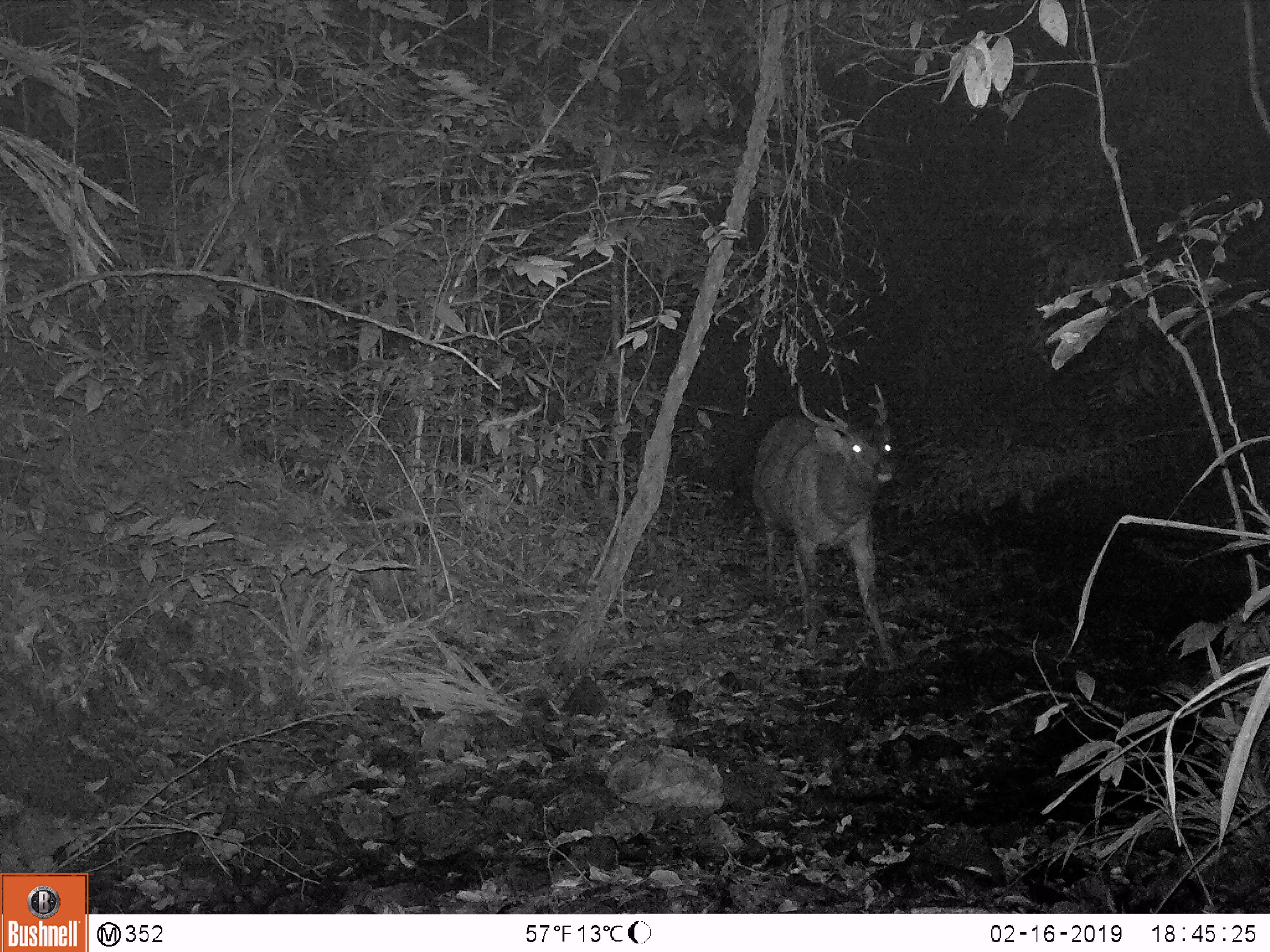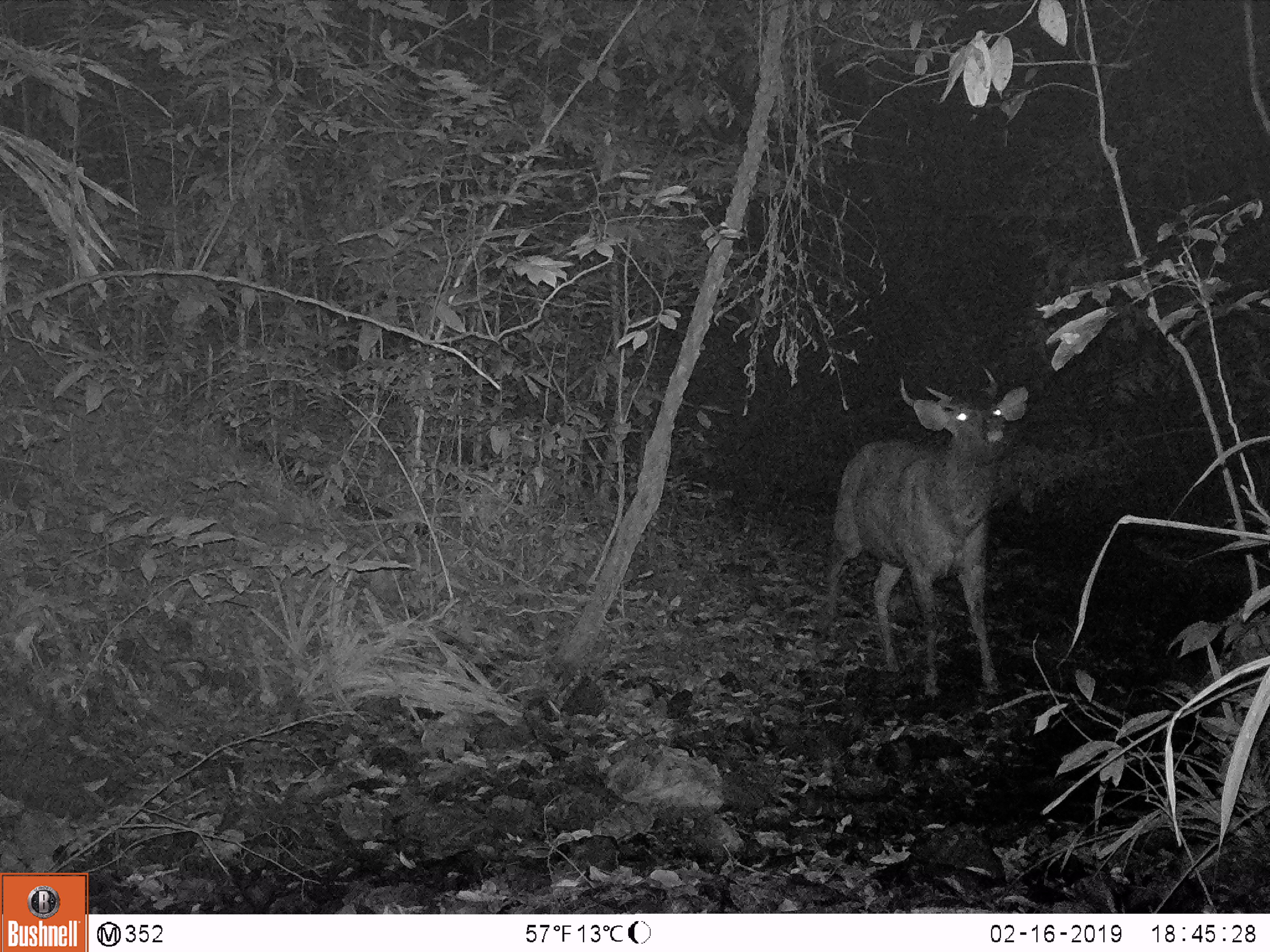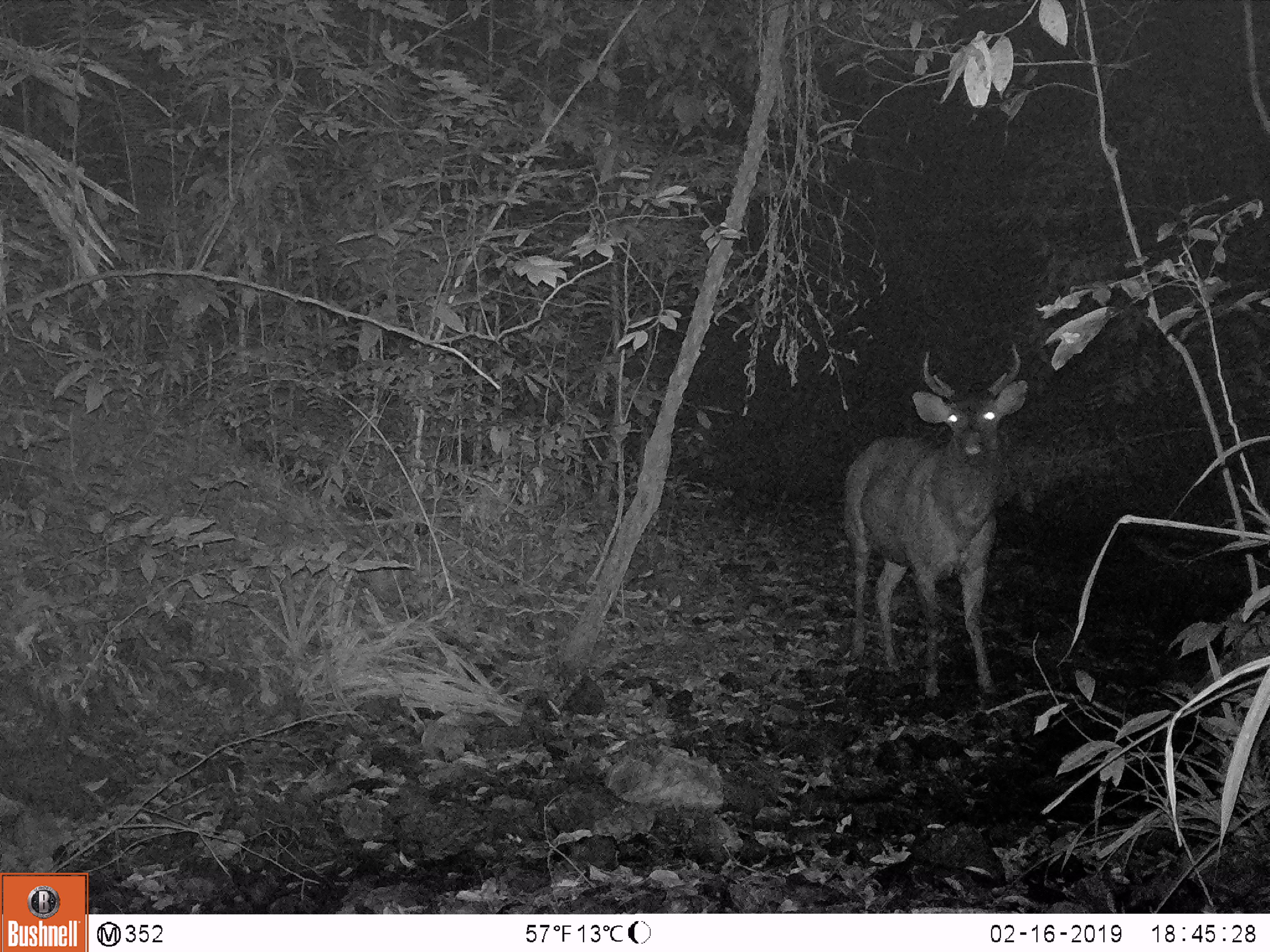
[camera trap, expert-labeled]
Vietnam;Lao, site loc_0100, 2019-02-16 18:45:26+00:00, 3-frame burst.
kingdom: Animalia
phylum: Chordata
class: Mammalia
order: Artiodactyla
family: Cervidae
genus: Rusa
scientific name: Rusa unicolor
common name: sambar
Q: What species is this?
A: Sambar (Rusa unicolor).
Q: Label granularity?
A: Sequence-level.